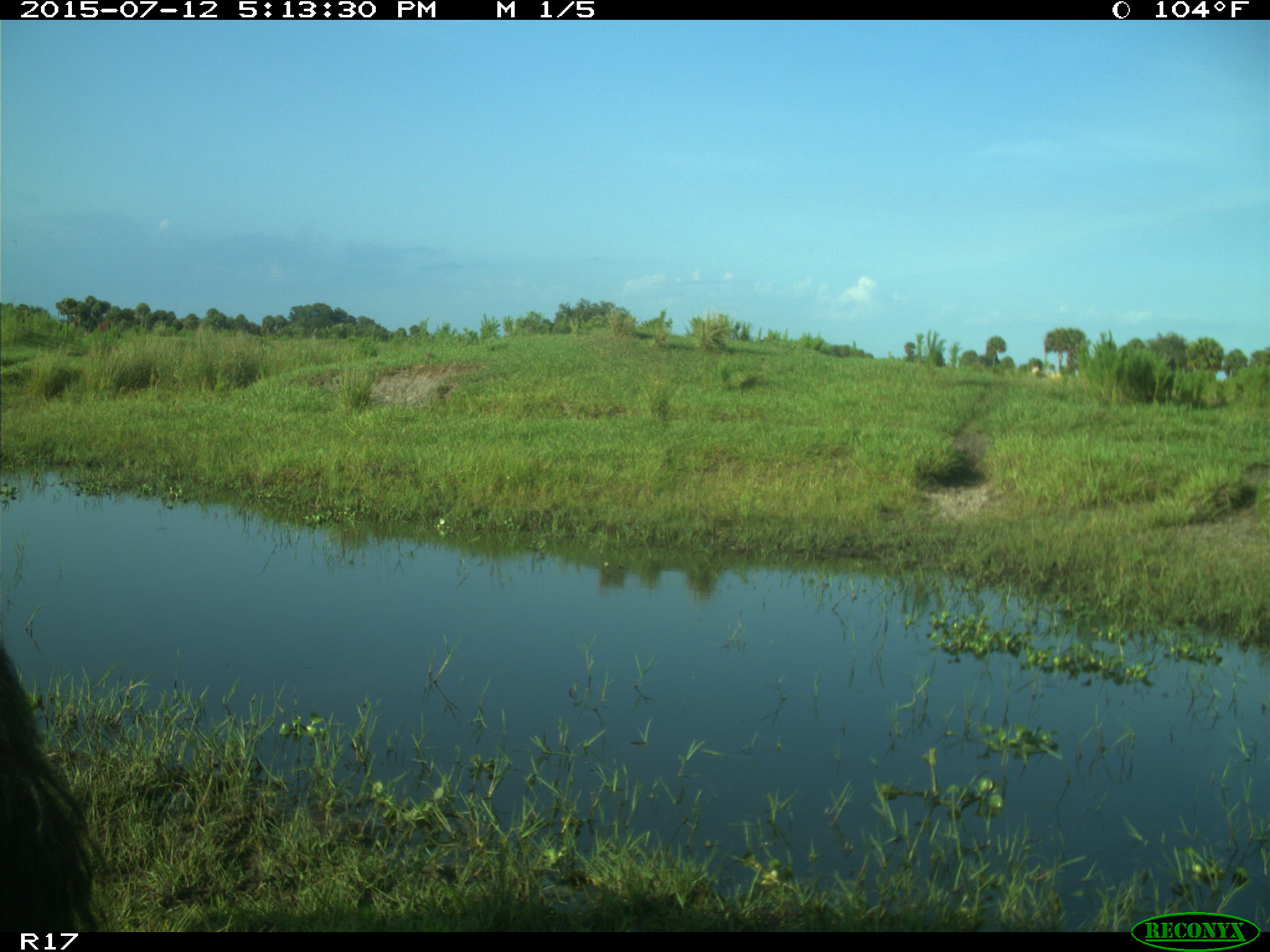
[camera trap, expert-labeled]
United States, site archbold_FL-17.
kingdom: Animalia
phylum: Chordata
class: Mammalia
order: Artiodactyla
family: Bovidae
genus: Bos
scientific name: Bos taurus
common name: domestic cow